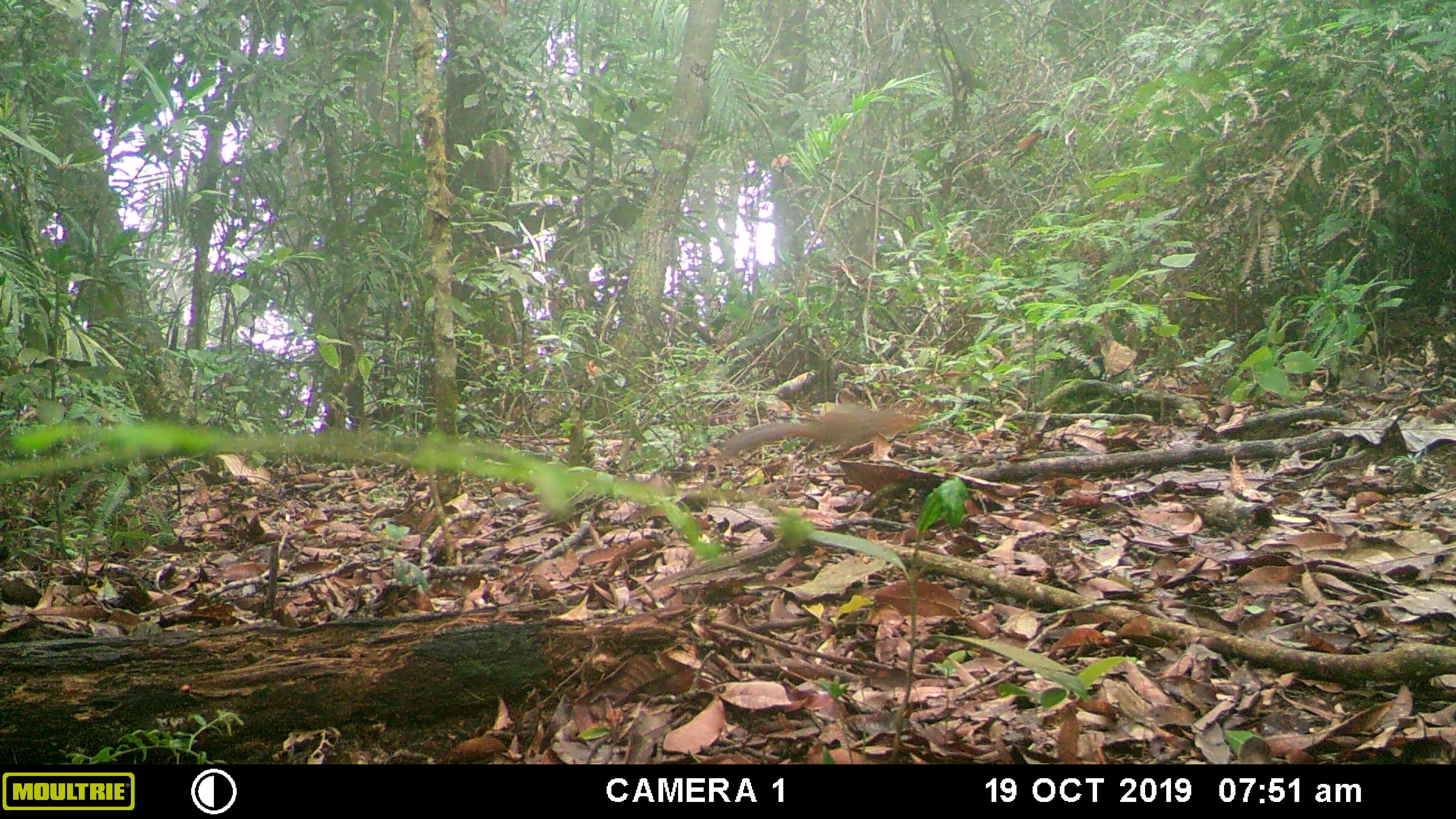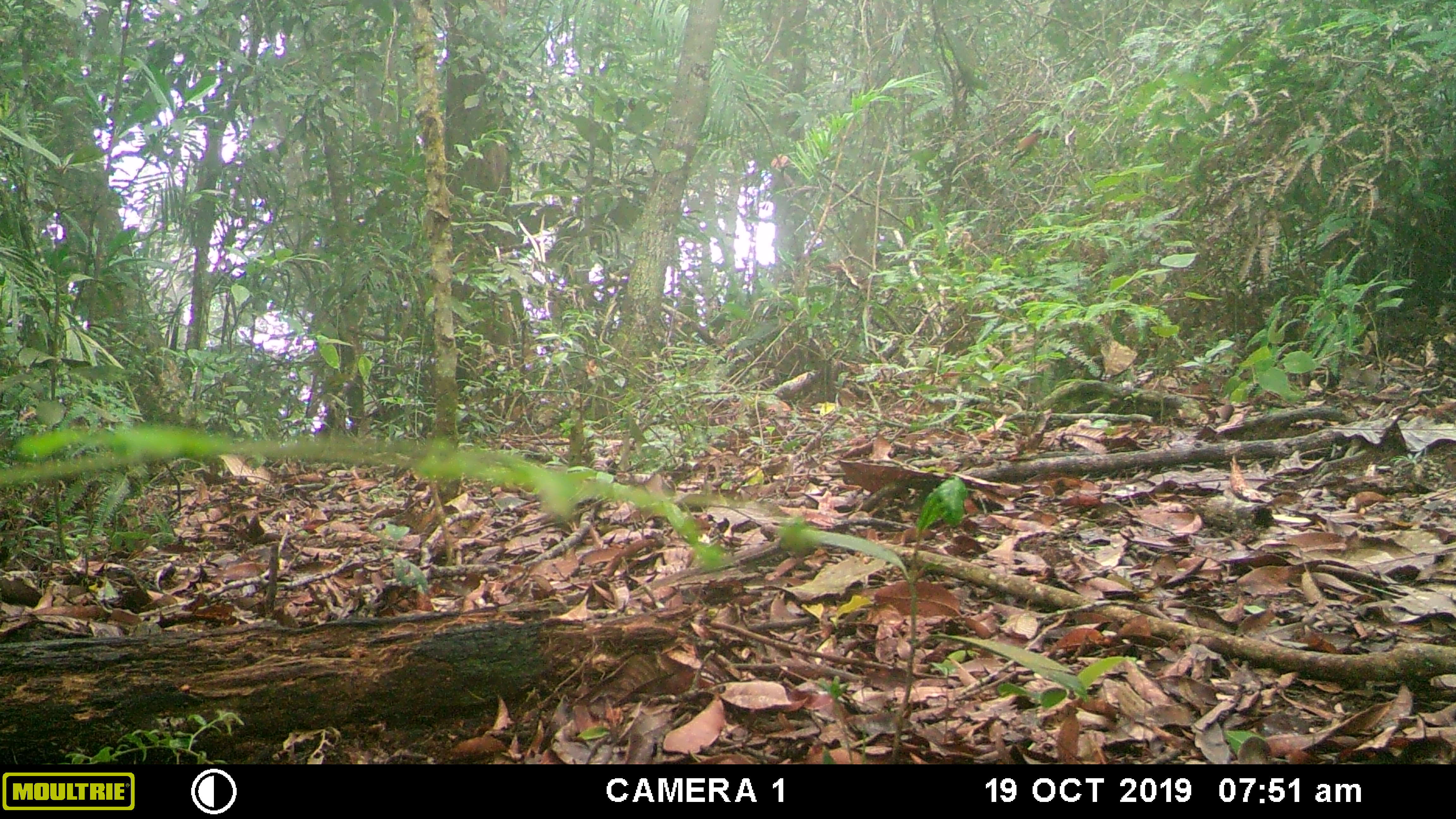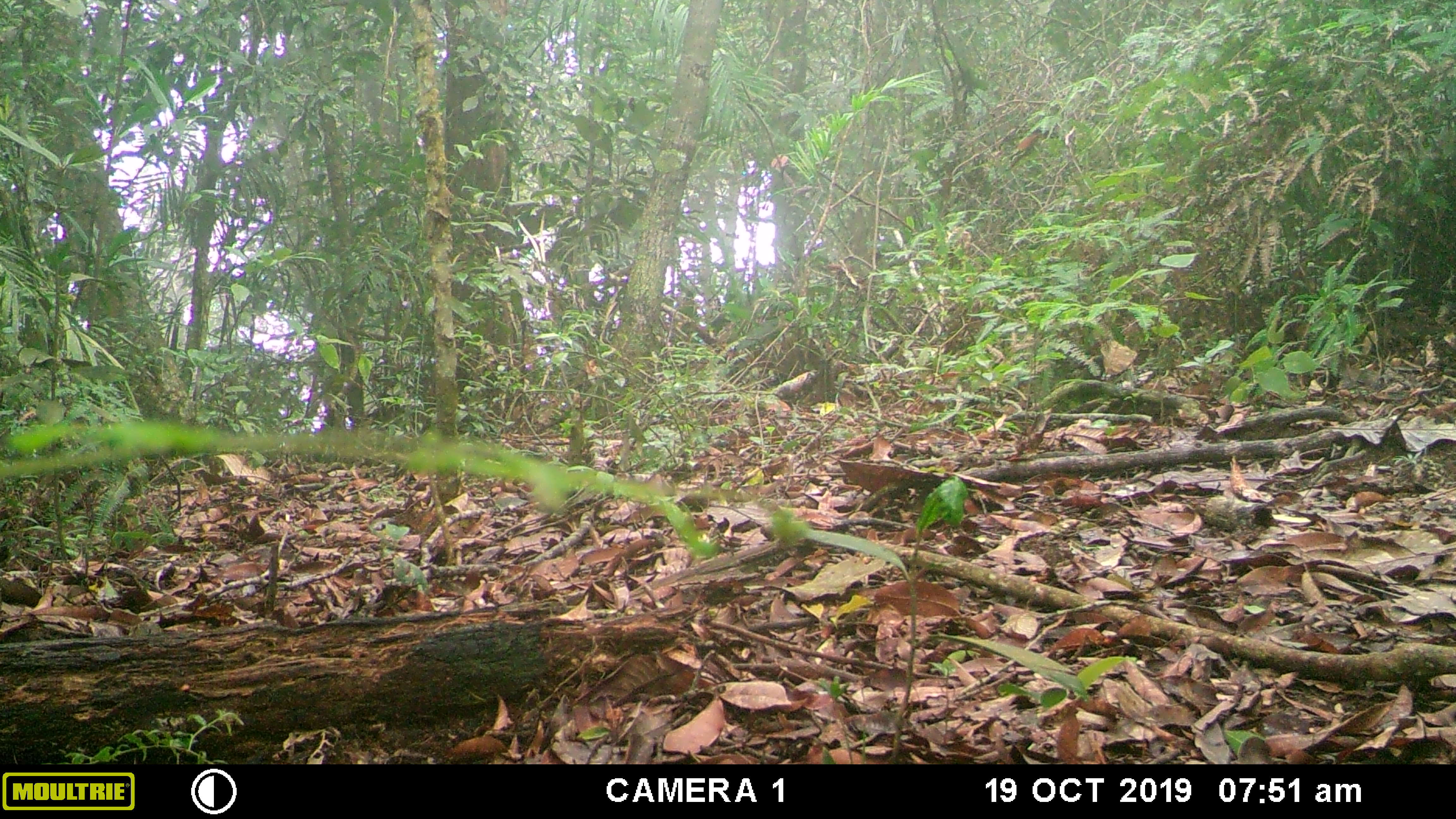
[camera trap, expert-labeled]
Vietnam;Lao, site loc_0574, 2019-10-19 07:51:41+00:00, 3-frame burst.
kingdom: Animalia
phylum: Chordata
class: Mammalia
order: Rodentia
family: Sciuridae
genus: Dremomys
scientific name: Dremomys rufigenis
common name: red-cheeked squirrel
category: red cheeked squirrel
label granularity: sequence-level